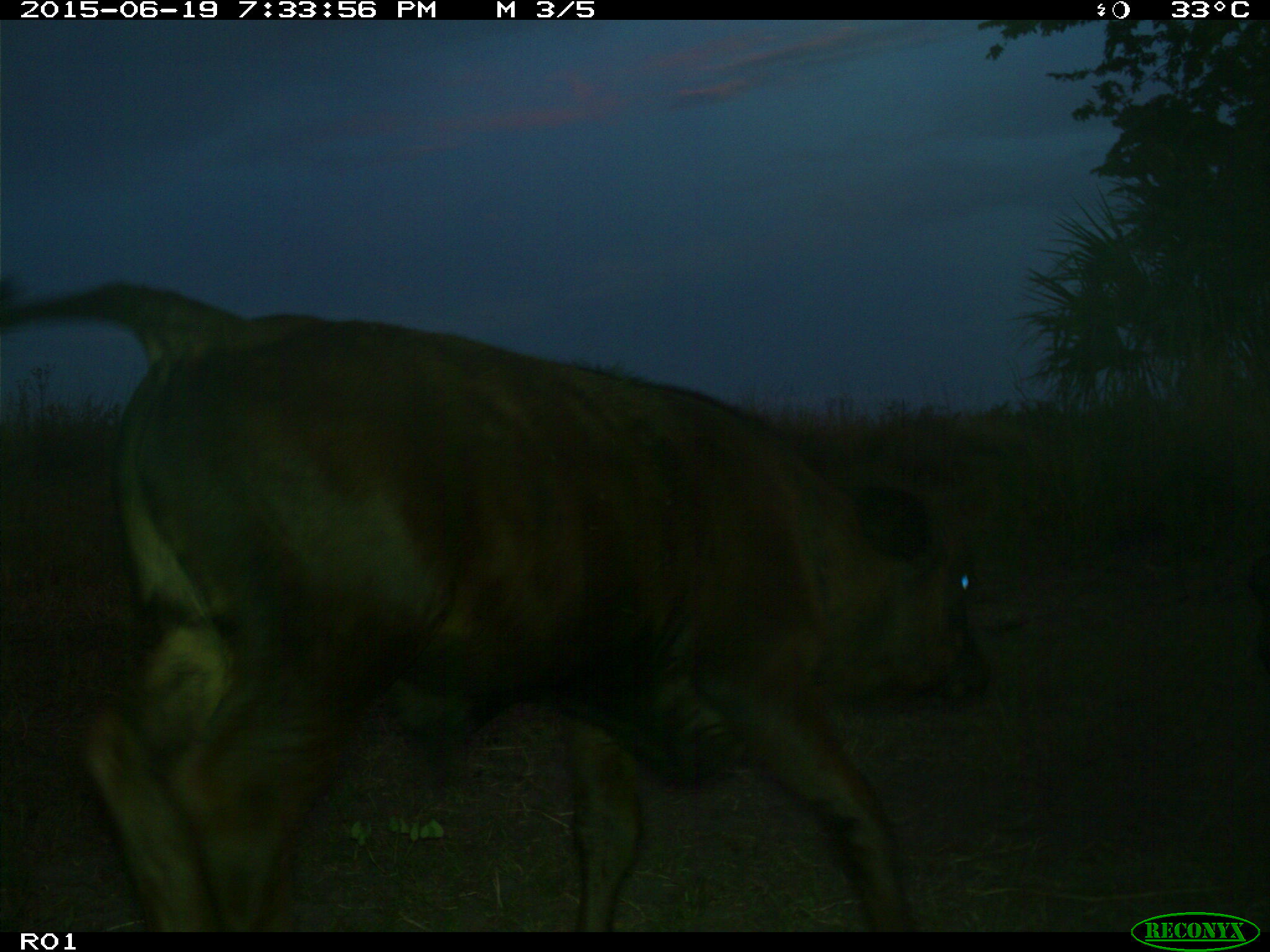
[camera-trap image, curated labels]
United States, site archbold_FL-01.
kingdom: Animalia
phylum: Chordata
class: Mammalia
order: Artiodactyla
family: Bovidae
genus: Bos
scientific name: Bos taurus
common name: domestic cow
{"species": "Bos taurus (domestic cow)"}